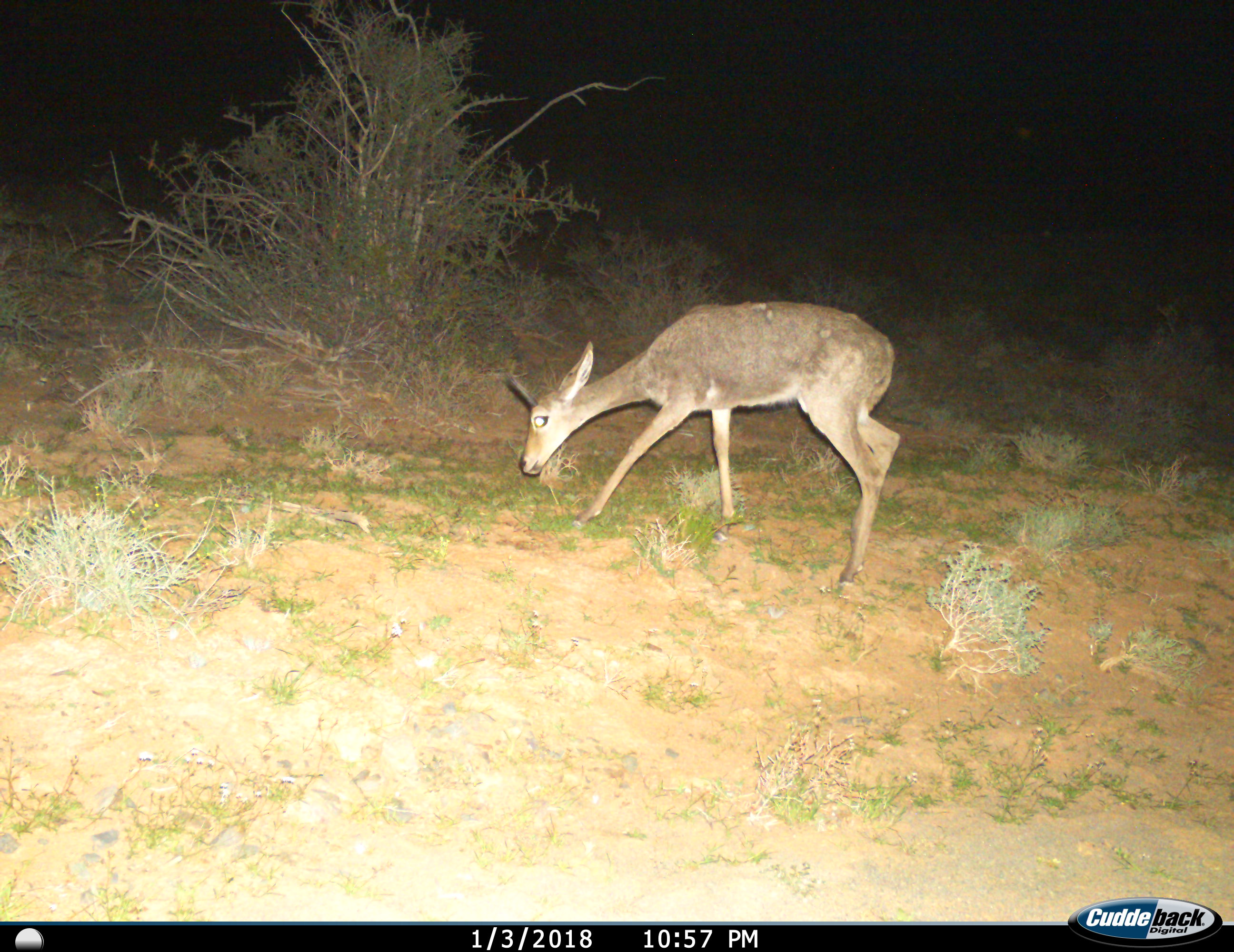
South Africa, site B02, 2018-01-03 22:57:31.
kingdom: Animalia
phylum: Chordata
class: Mammalia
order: Artiodactyla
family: Bovidae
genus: Pelea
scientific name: Pelea capreolus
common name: grey rhebok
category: rhebokgrey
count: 1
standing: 17%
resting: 0%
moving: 33%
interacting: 0%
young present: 0%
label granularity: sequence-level